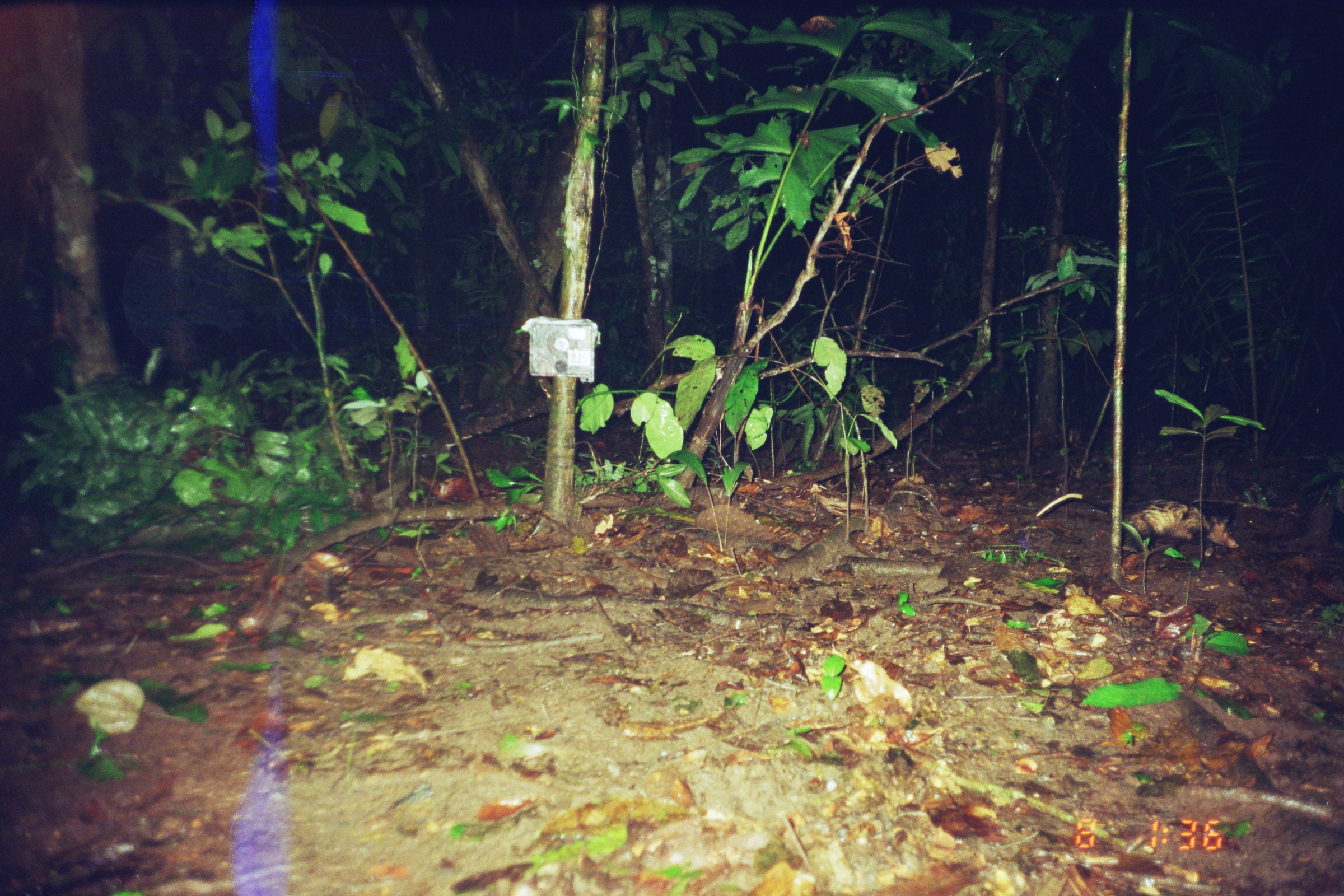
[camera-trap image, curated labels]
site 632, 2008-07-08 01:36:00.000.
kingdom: Animalia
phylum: Chordata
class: Mammalia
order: Didelphimorphia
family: Didelphidae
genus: Didelphis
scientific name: Didelphis marsupialis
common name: southern opossum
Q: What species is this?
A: Didelphis marsupialis (southern opossum).